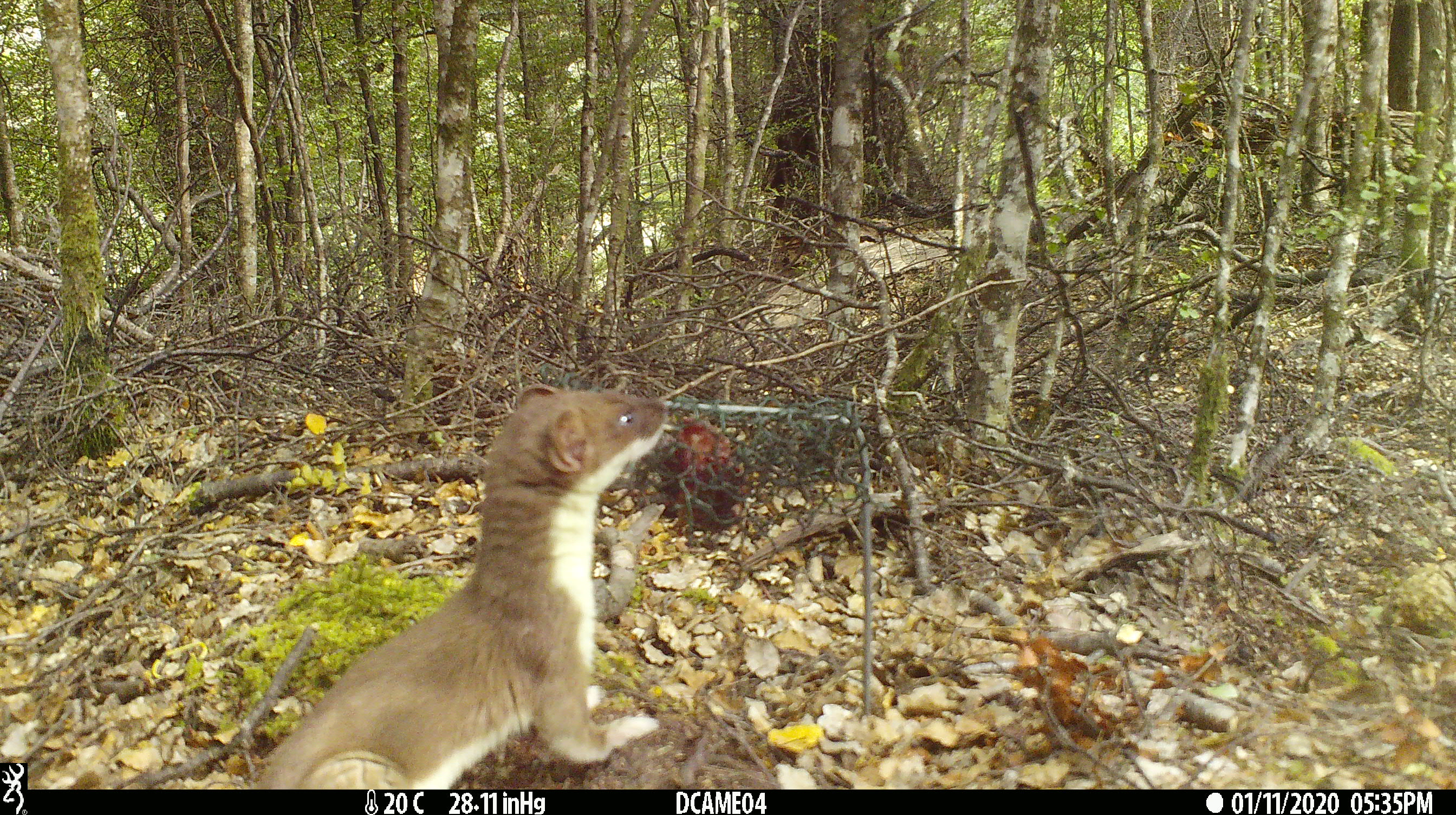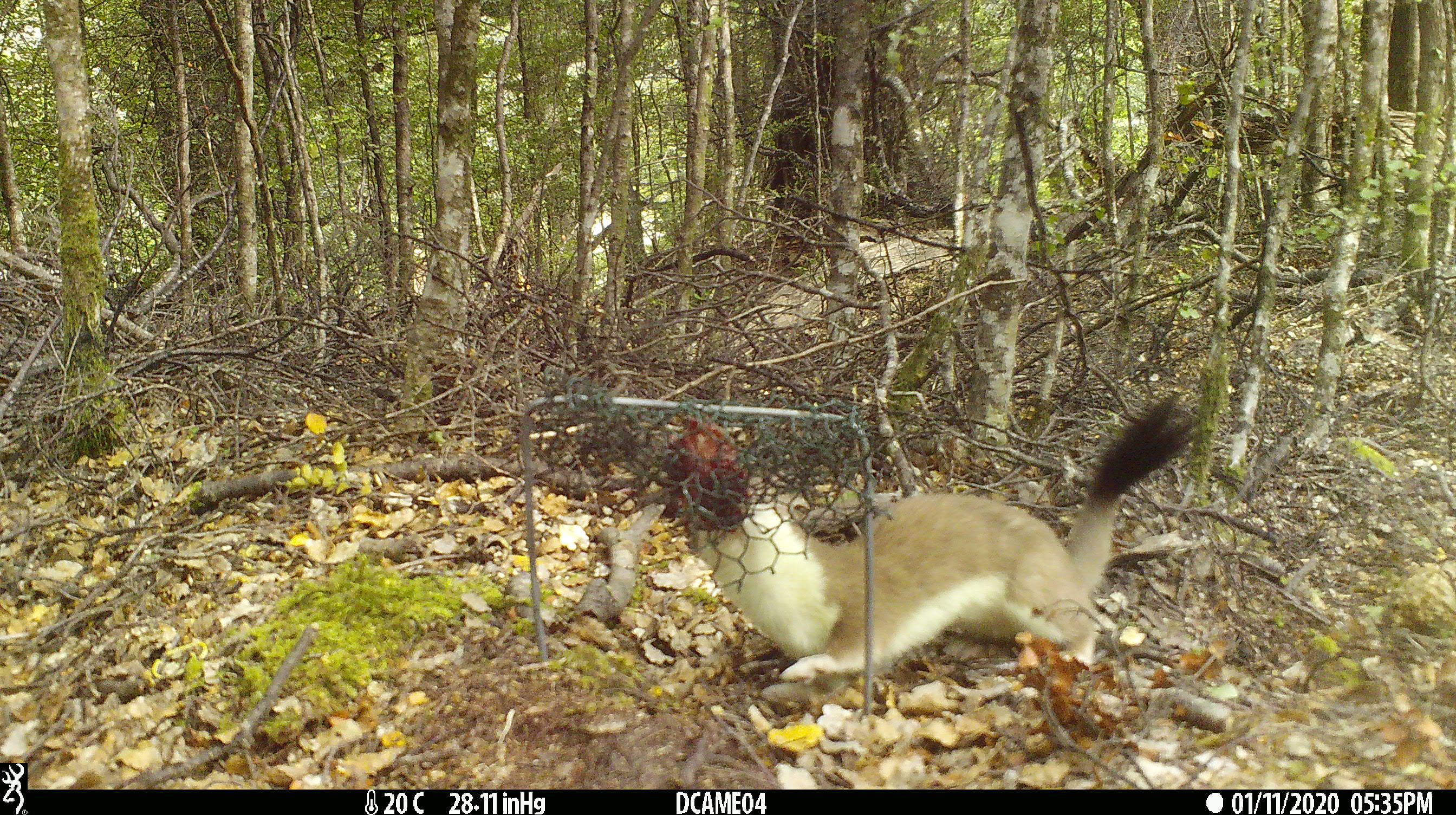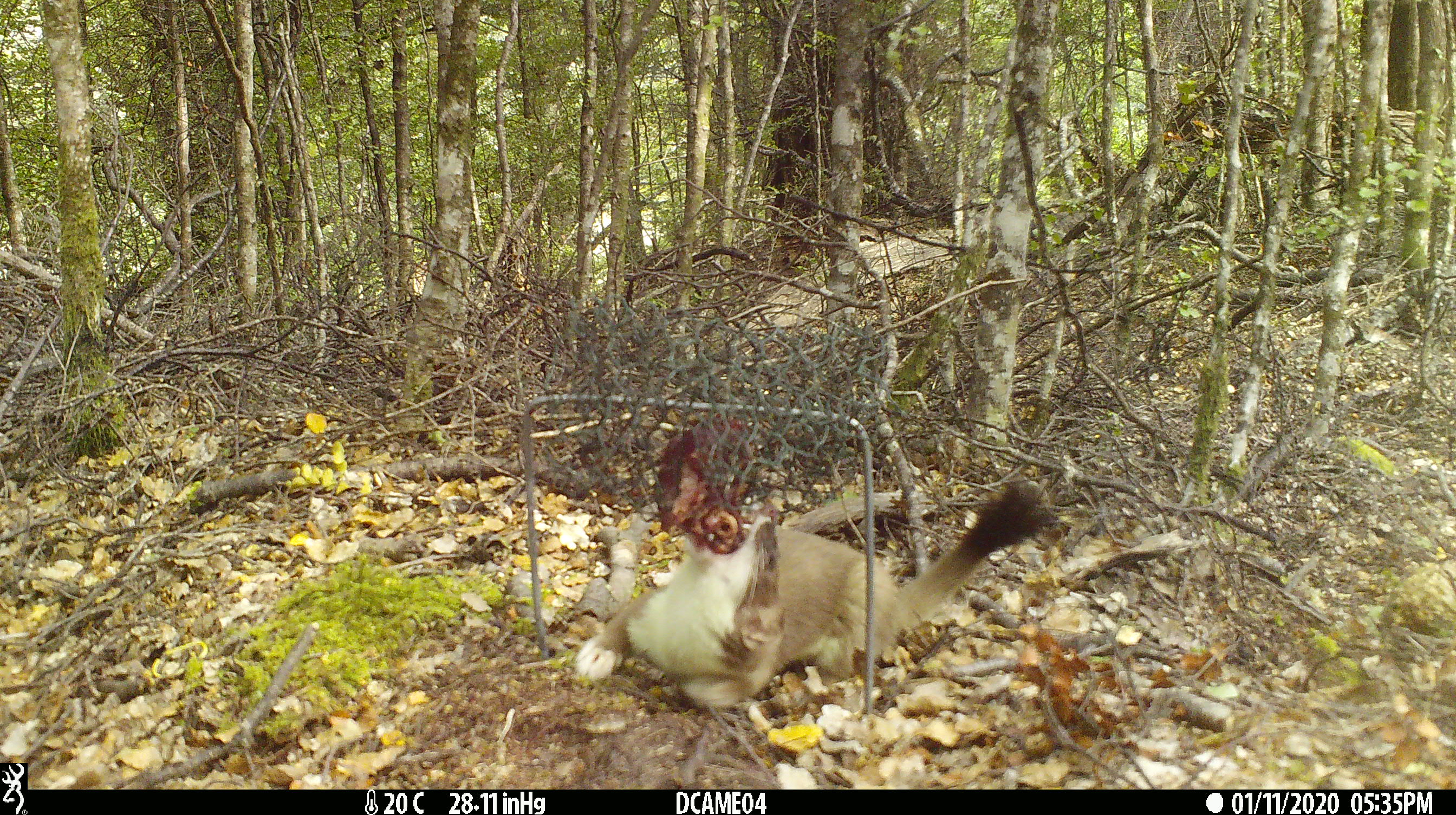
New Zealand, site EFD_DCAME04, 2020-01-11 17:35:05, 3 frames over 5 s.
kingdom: Animalia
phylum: Chordata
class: Mammalia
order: Carnivora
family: Mustelidae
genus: Mustela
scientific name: Mustela erminea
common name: stoat